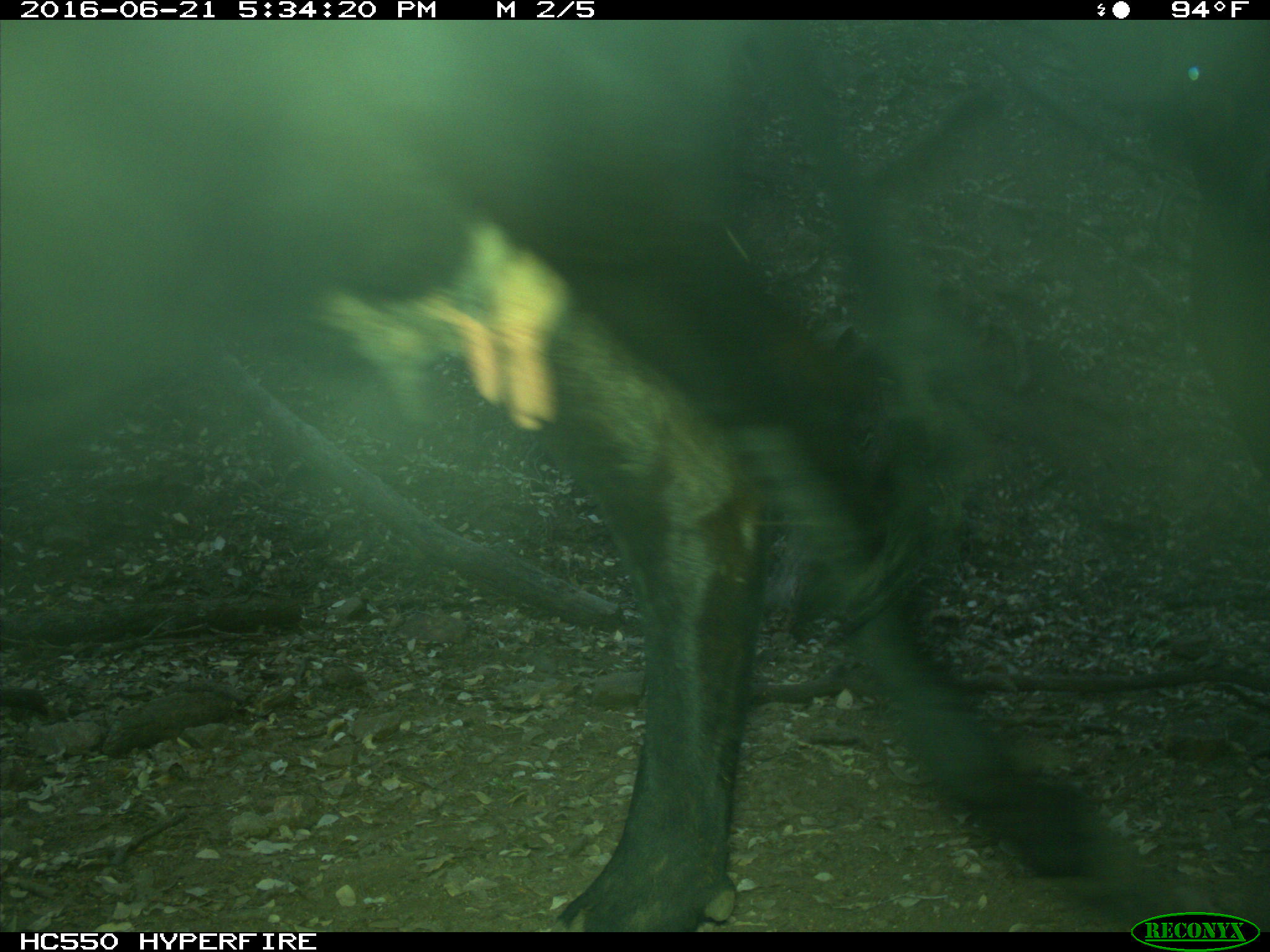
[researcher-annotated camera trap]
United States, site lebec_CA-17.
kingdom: Animalia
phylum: Chordata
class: Mammalia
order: Artiodactyla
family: Bovidae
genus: Bos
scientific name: Bos taurus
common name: domestic cow